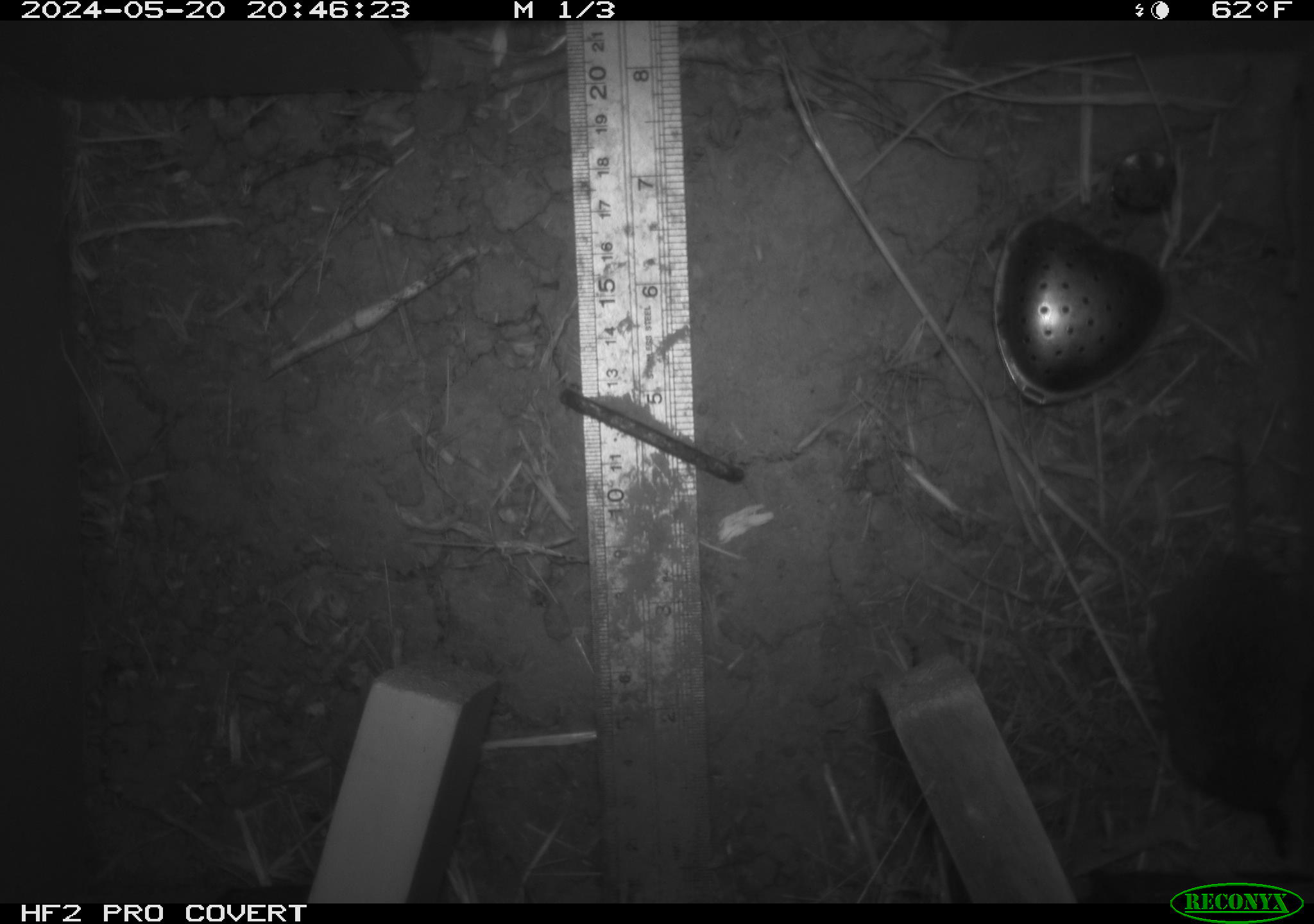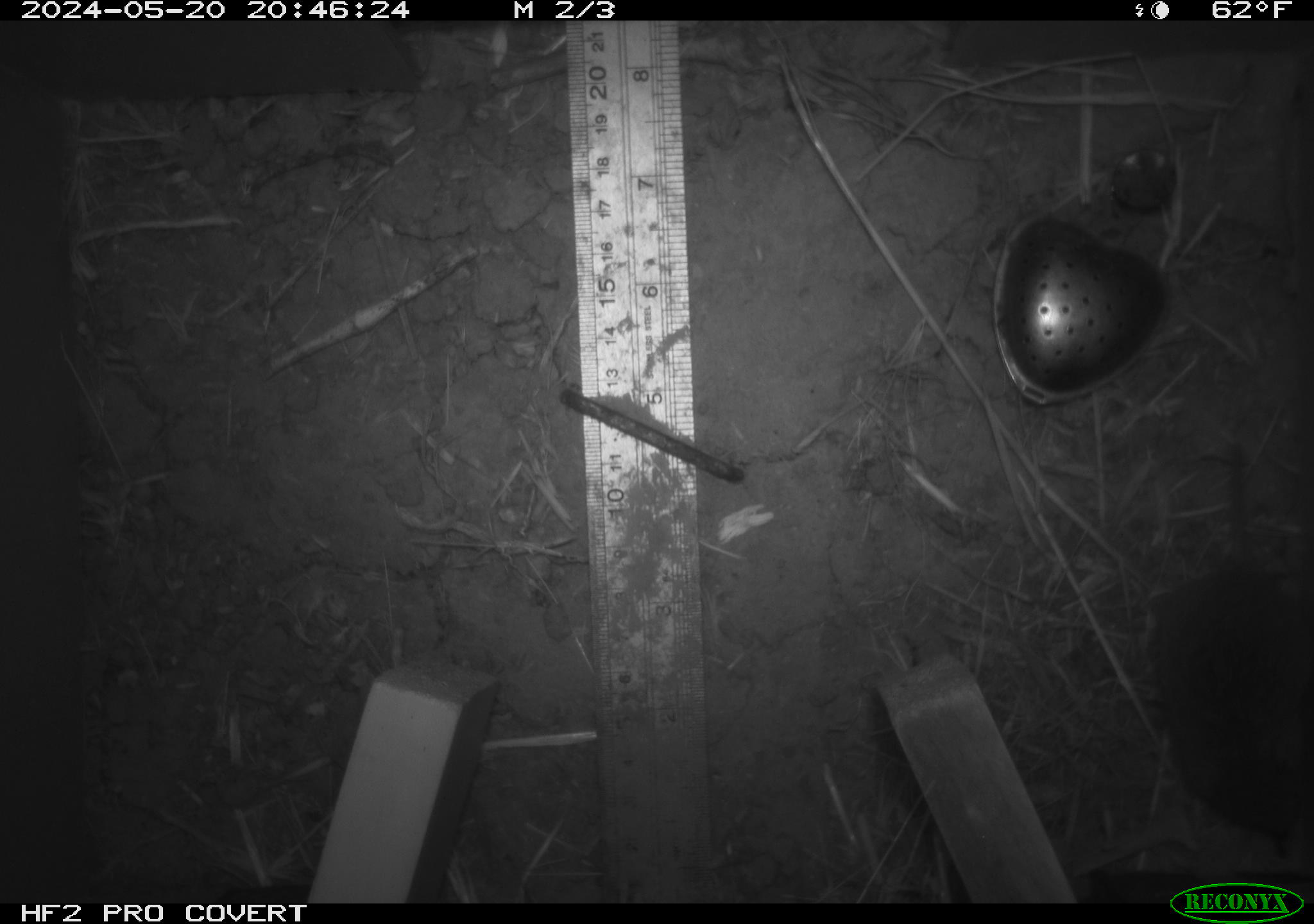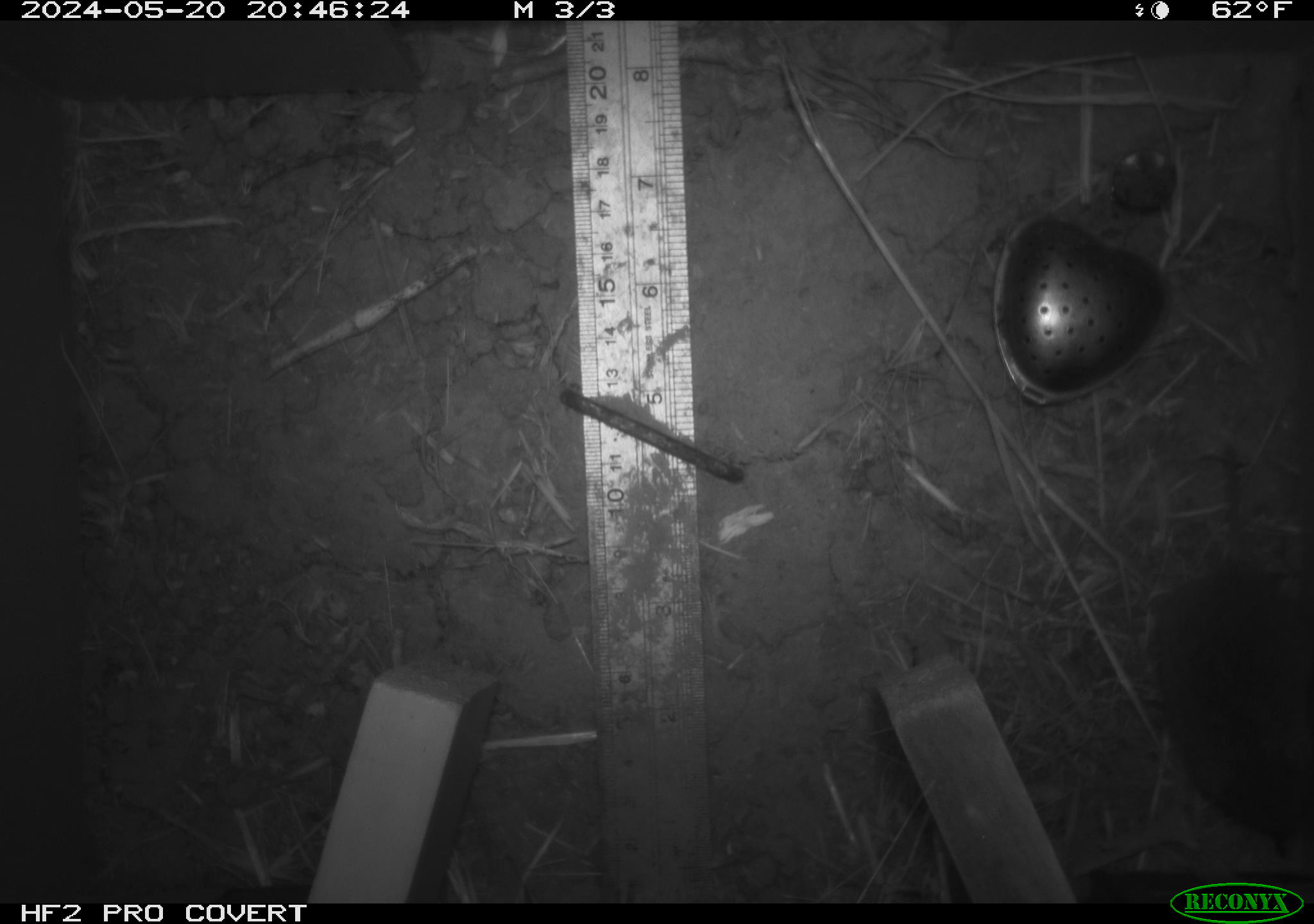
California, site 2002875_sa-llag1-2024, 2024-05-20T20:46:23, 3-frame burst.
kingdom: Animalia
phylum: Chordata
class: Mammalia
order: Rodentia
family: Cricetidae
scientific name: Arvicolinae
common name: voles, lemmings, and muskrats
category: arvicolinae subfamily